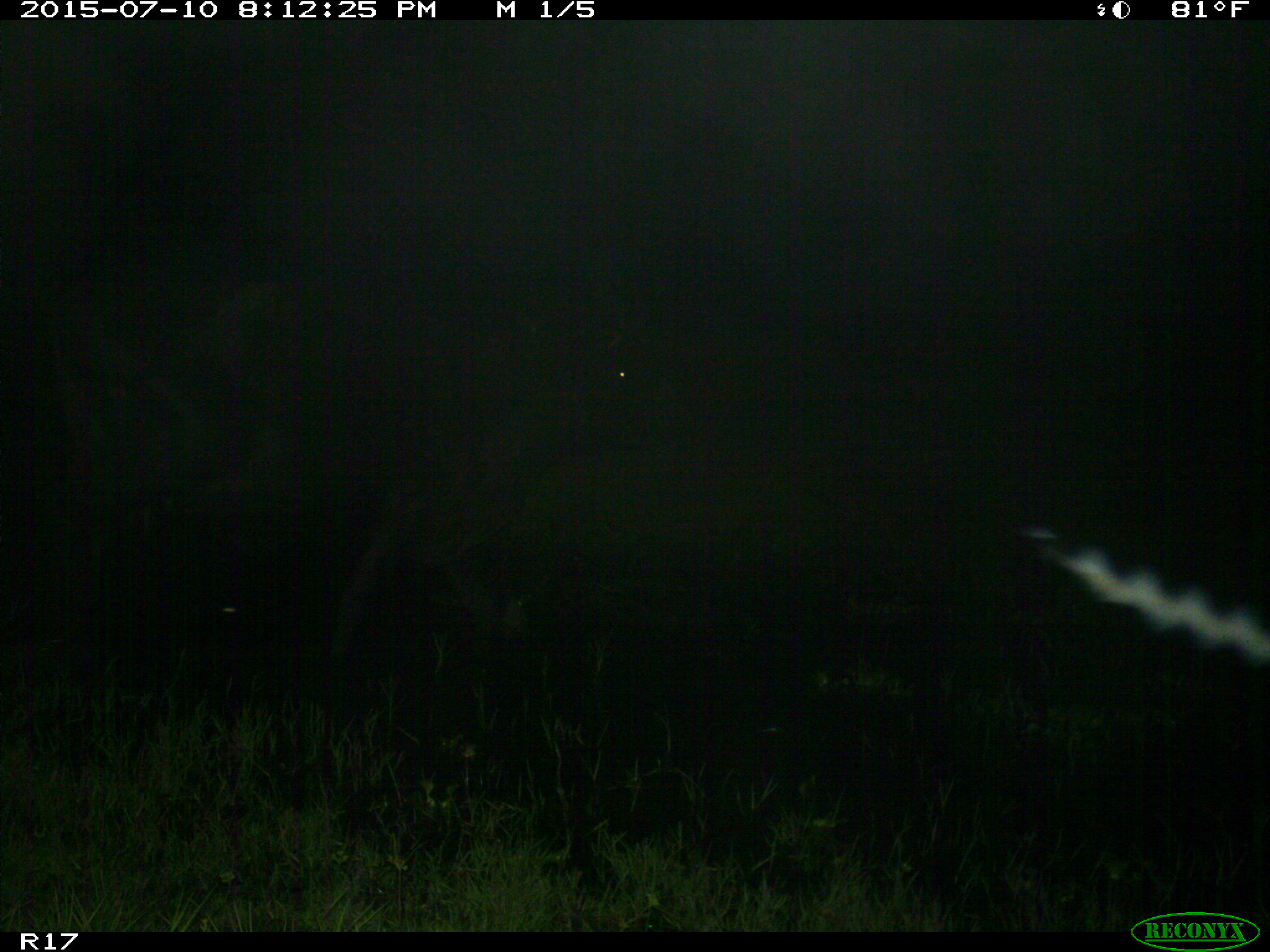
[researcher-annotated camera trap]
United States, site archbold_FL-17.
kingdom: Animalia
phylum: Chordata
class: Mammalia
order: Artiodactyla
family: Bovidae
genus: Bos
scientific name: Bos taurus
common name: domestic cow